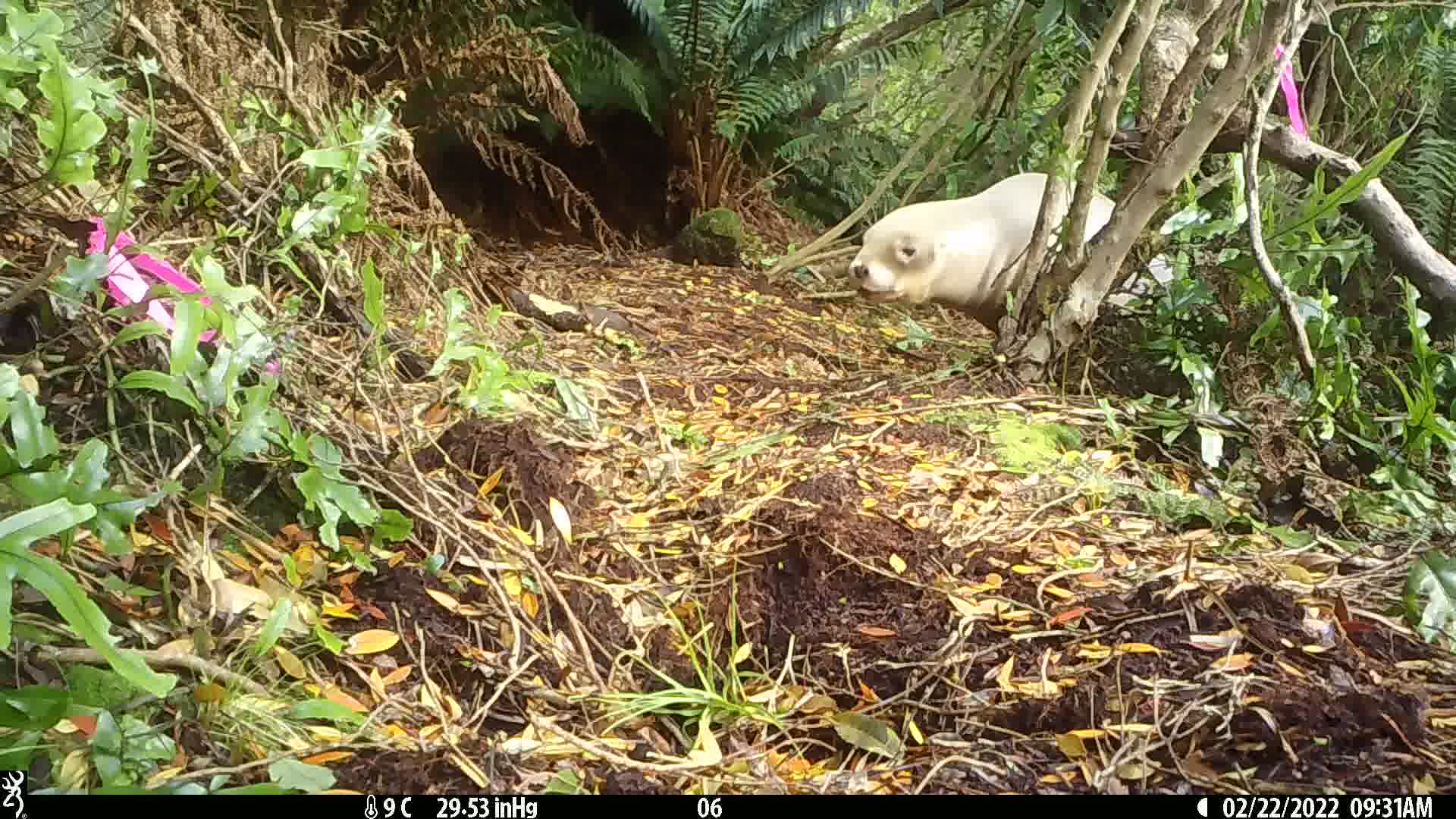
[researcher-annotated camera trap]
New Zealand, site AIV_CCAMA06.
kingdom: Animalia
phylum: Chordata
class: Mammalia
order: Carnivora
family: Otariidae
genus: Phocarctos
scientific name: Phocarctos hookeri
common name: new zealand sea lion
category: sealion